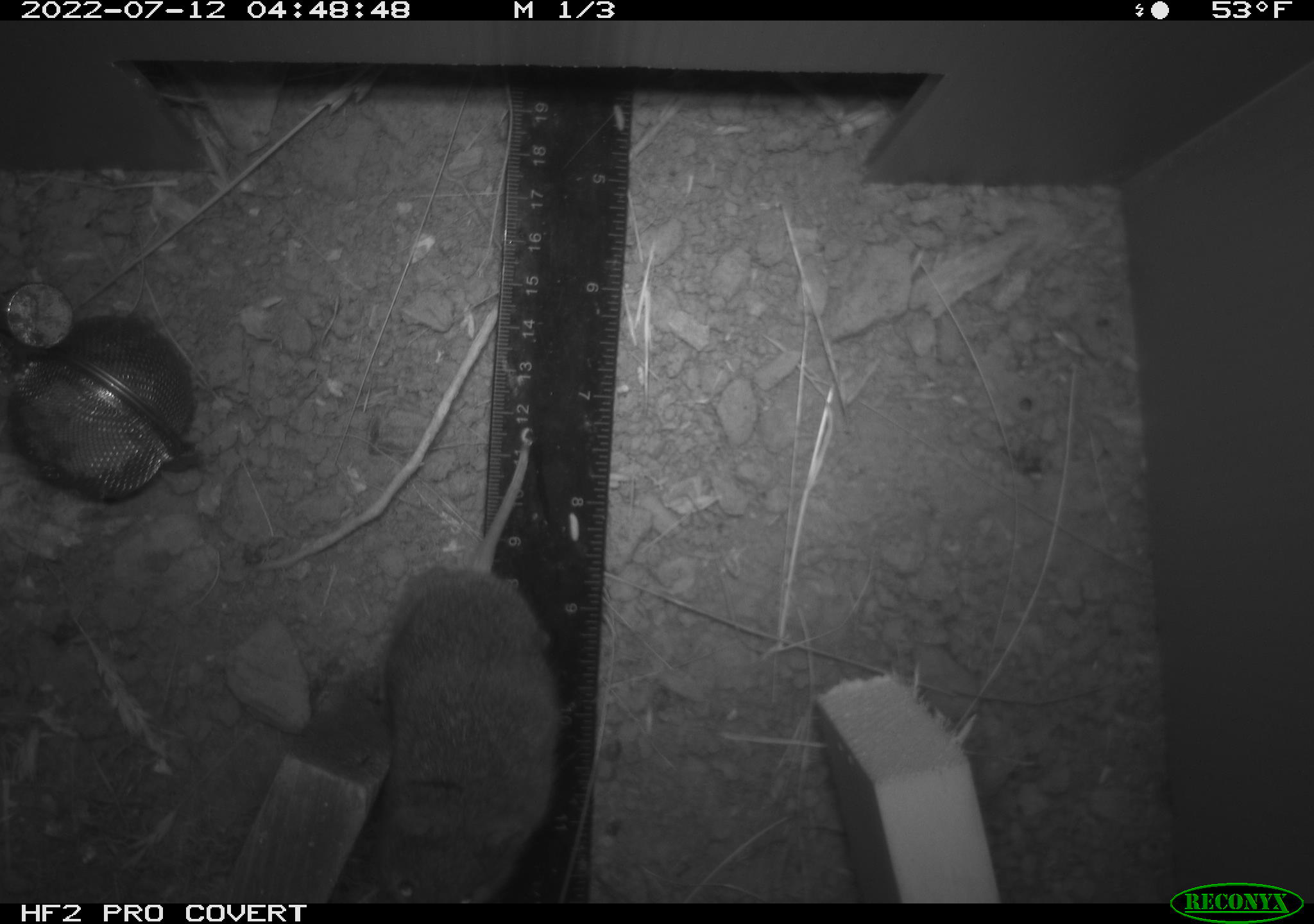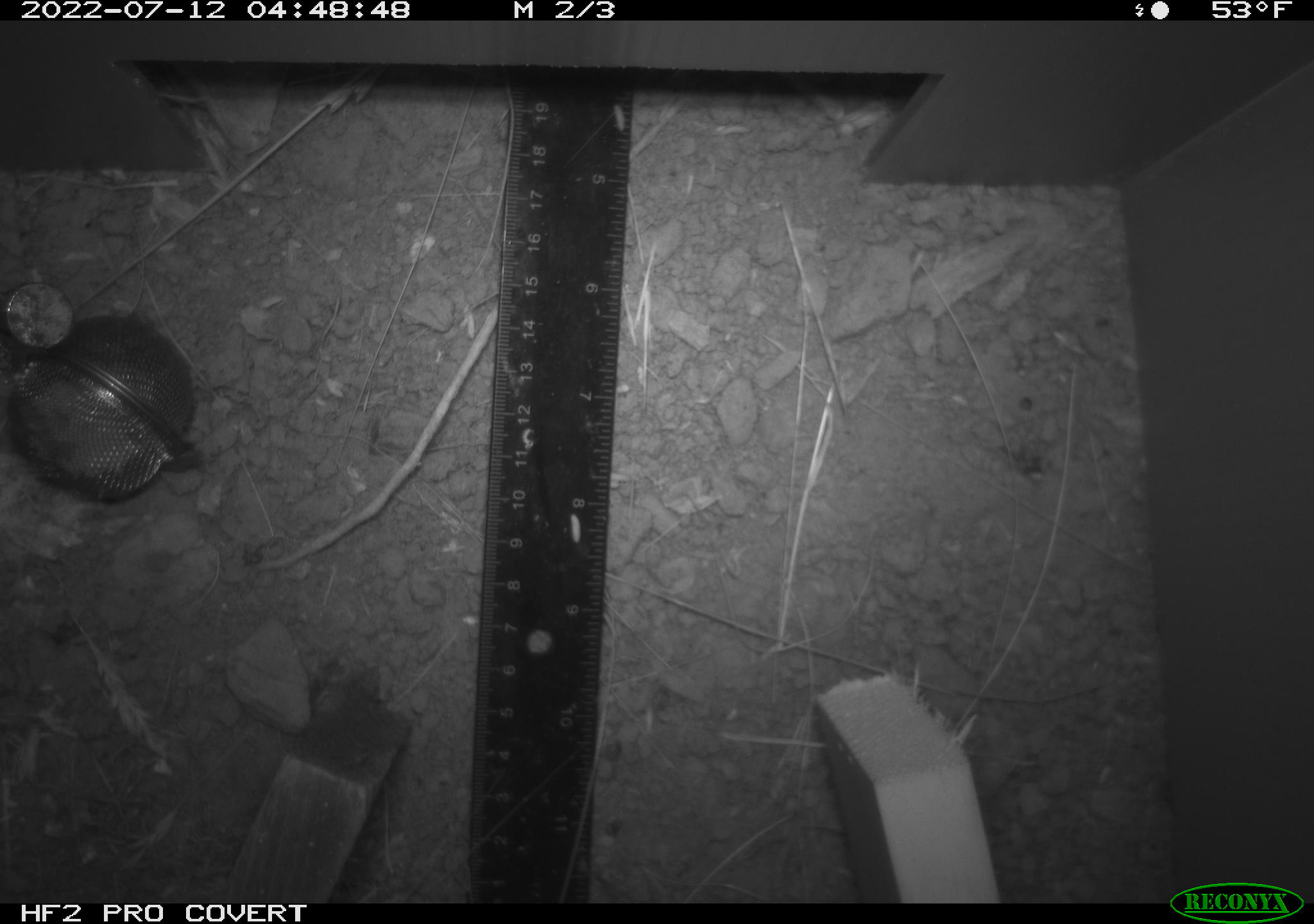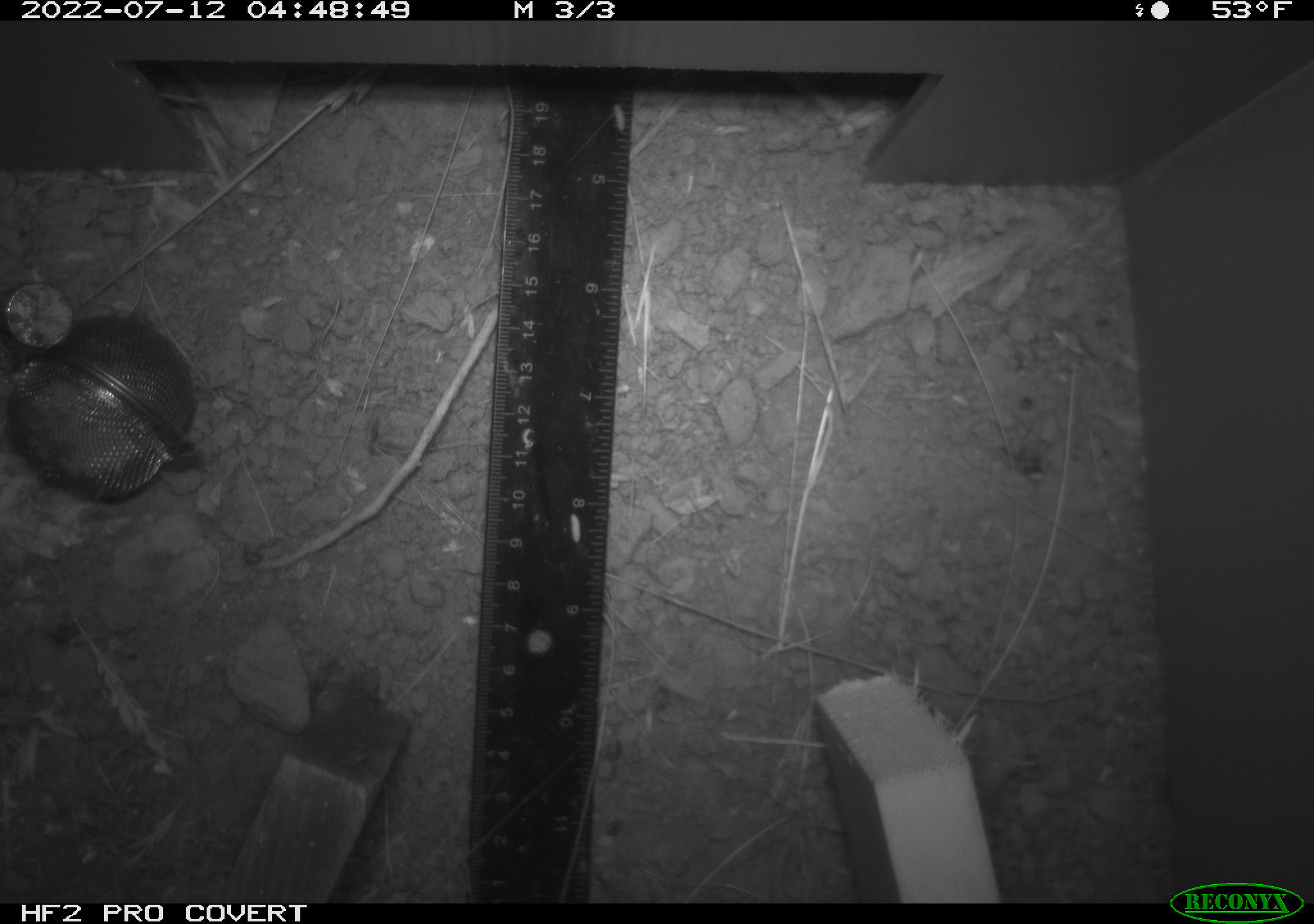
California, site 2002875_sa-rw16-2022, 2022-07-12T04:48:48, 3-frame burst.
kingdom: Animalia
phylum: Chordata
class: Mammalia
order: Rodentia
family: Cricetidae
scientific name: Arvicolinae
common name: voles, lemmings, and muskrats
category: arvicolinae subfamily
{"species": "arvicolinae subfamily (voles, lemmings, and muskrats) (Arvicolinae)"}